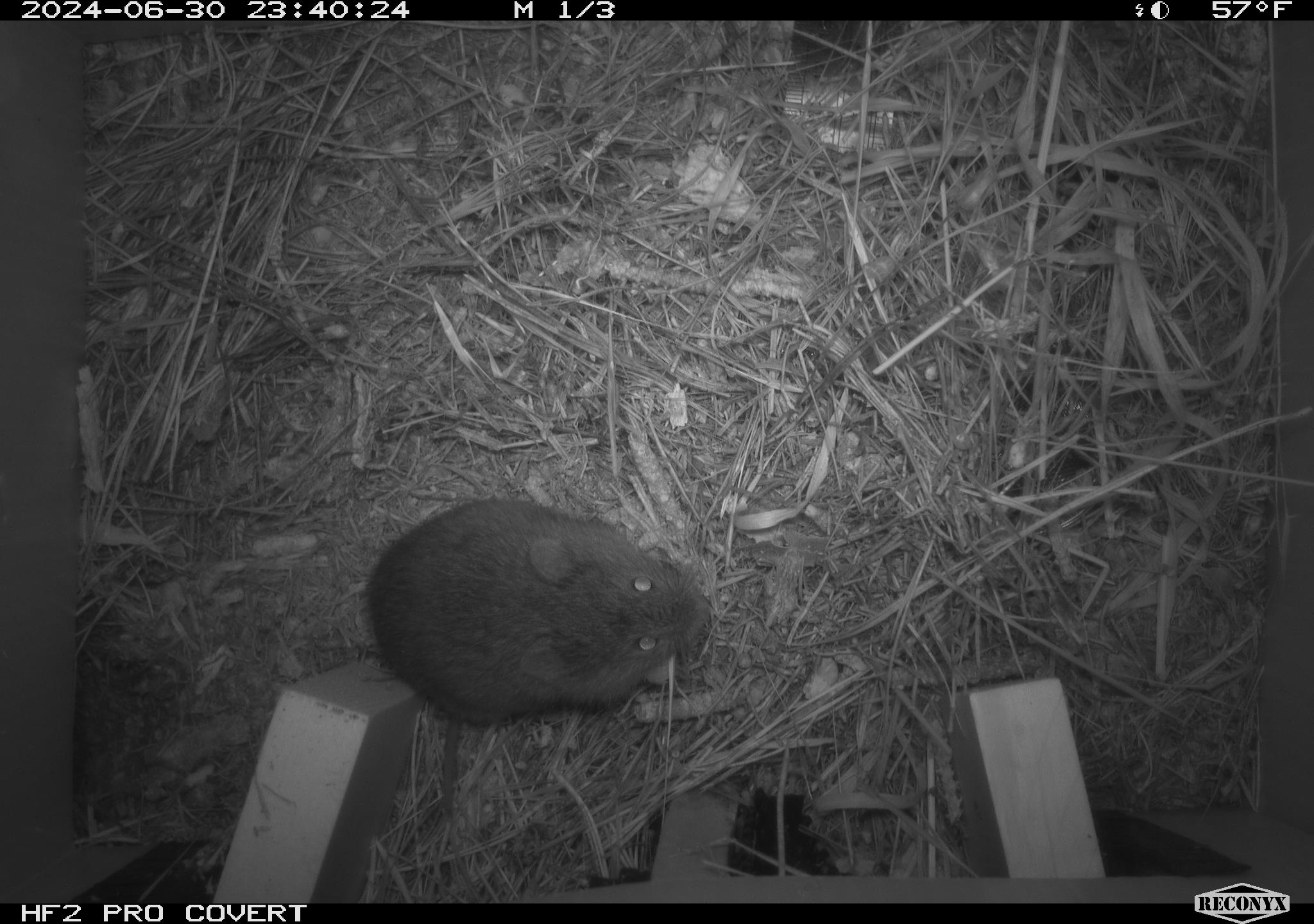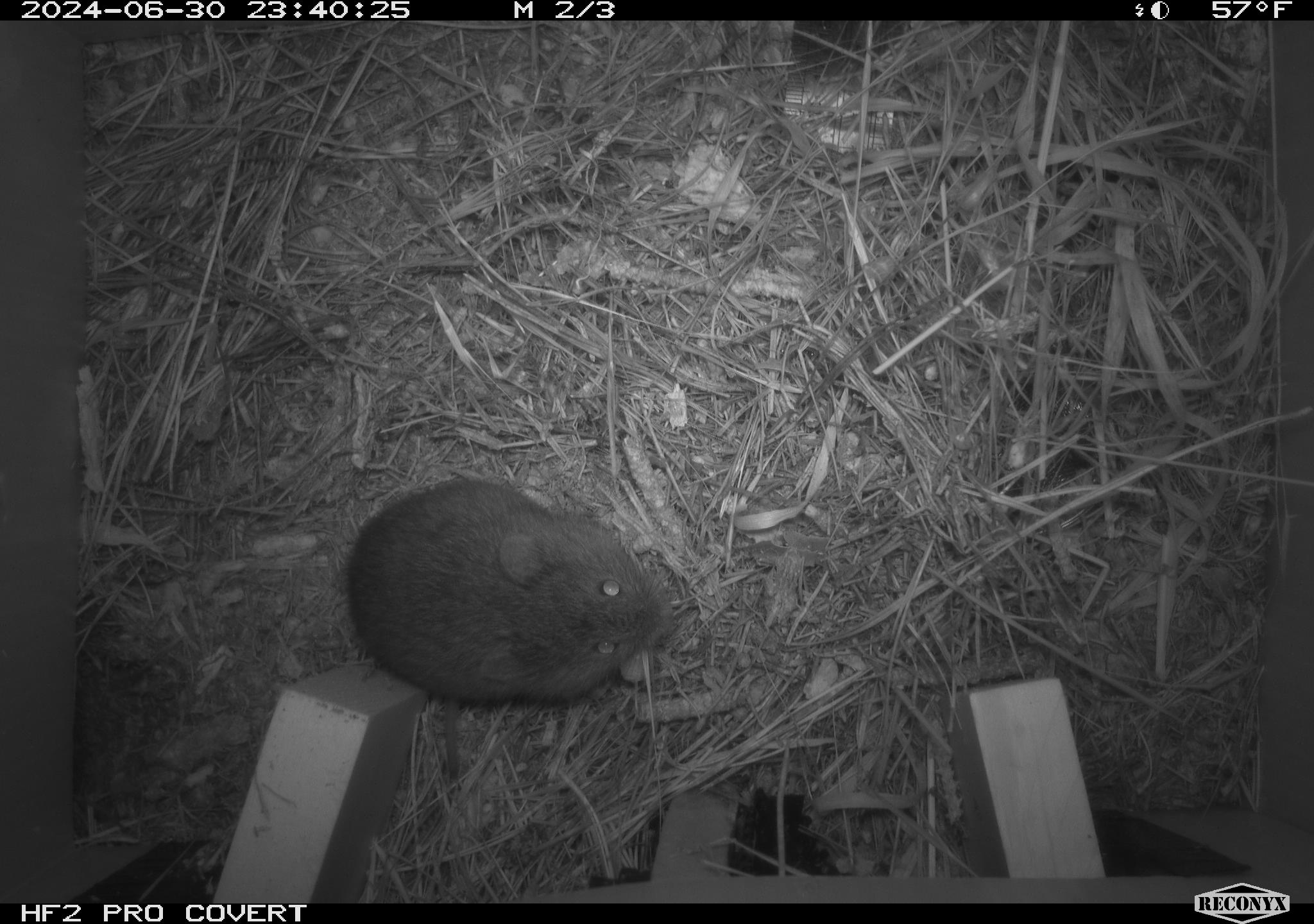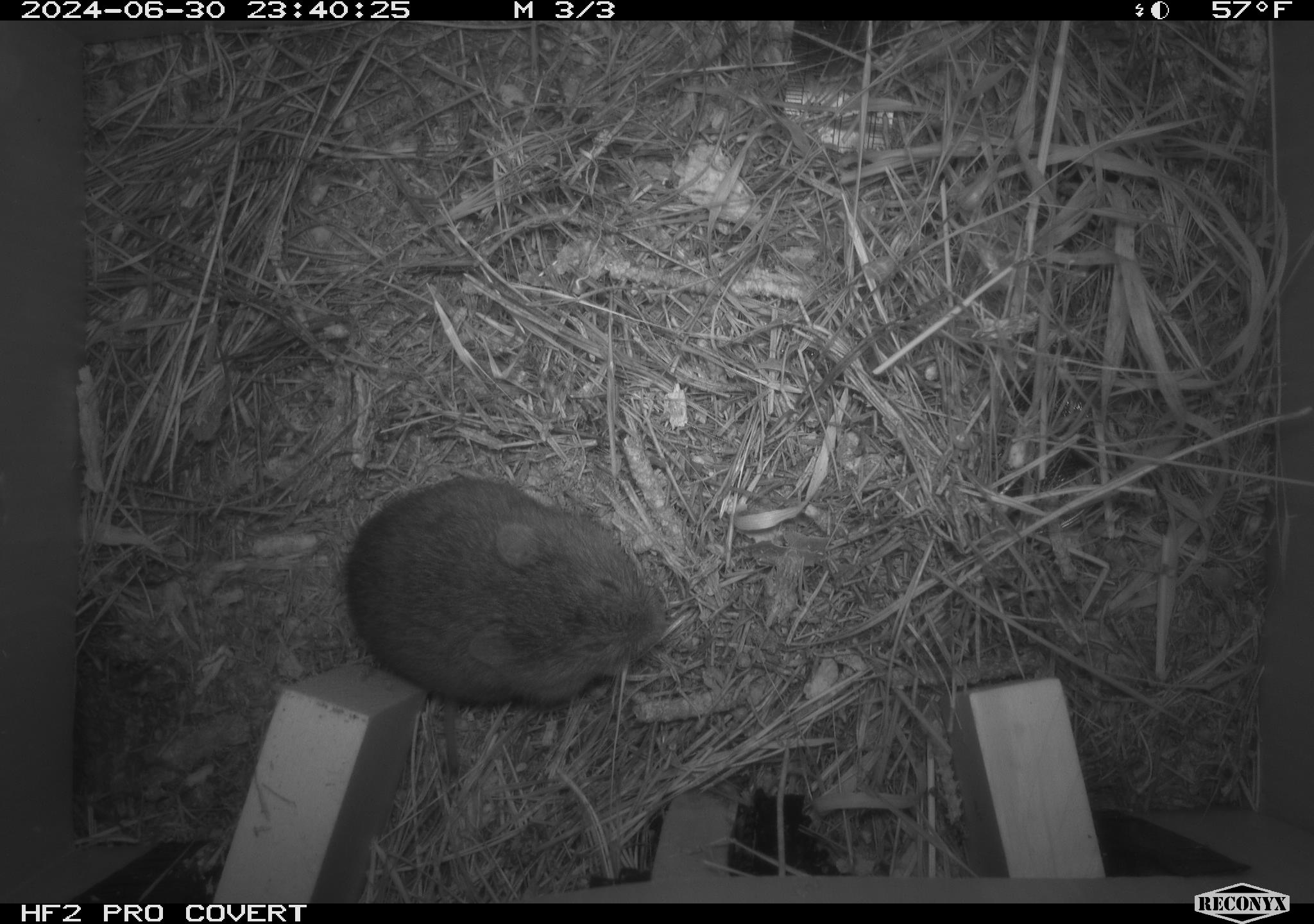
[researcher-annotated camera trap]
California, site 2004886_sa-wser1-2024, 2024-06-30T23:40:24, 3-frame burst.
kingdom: Animalia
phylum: Chordata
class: Mammalia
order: Rodentia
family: Cricetidae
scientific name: Arvicolinae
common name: voles, lemmings, and muskrats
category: arvicolinae subfamily